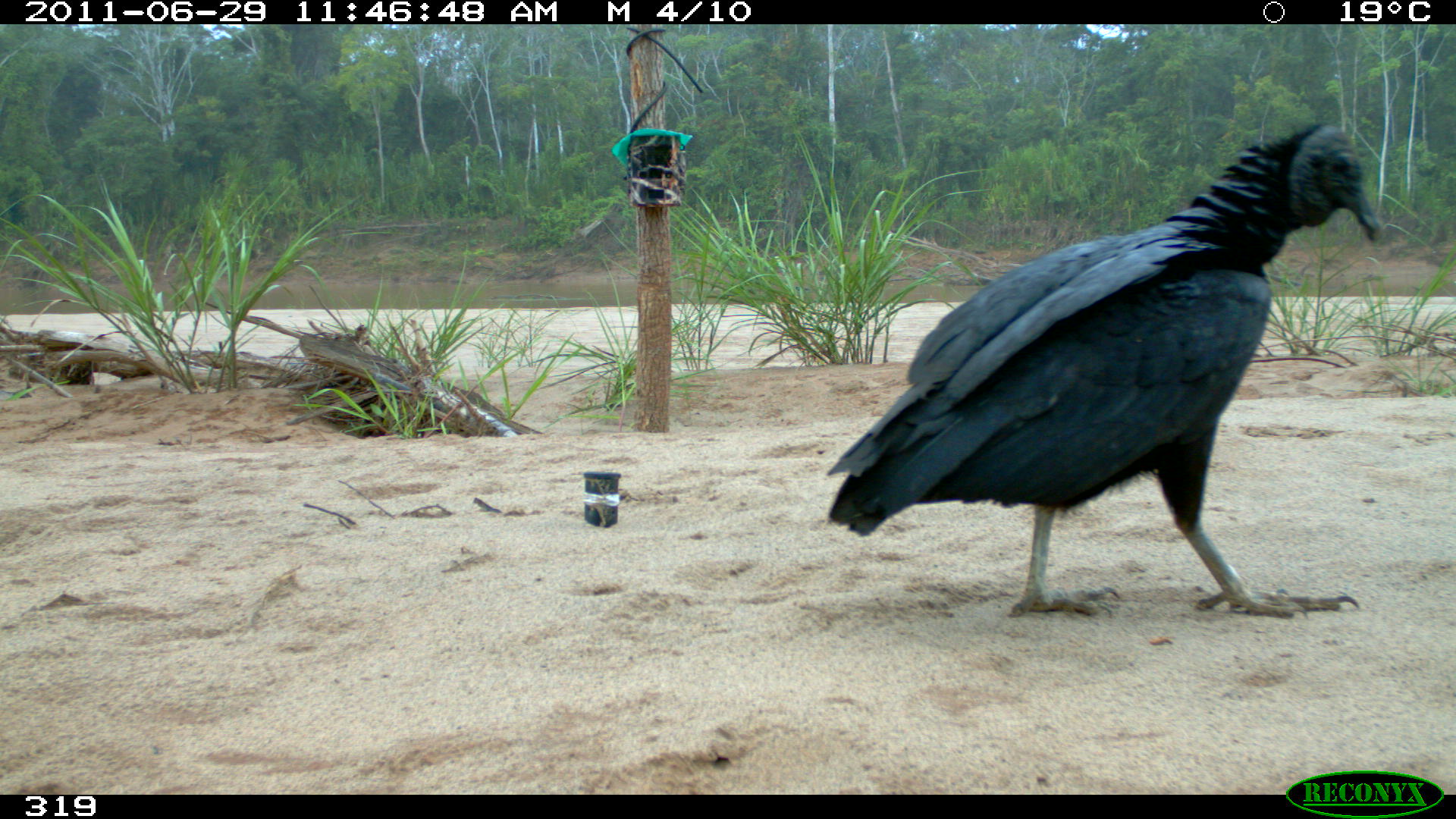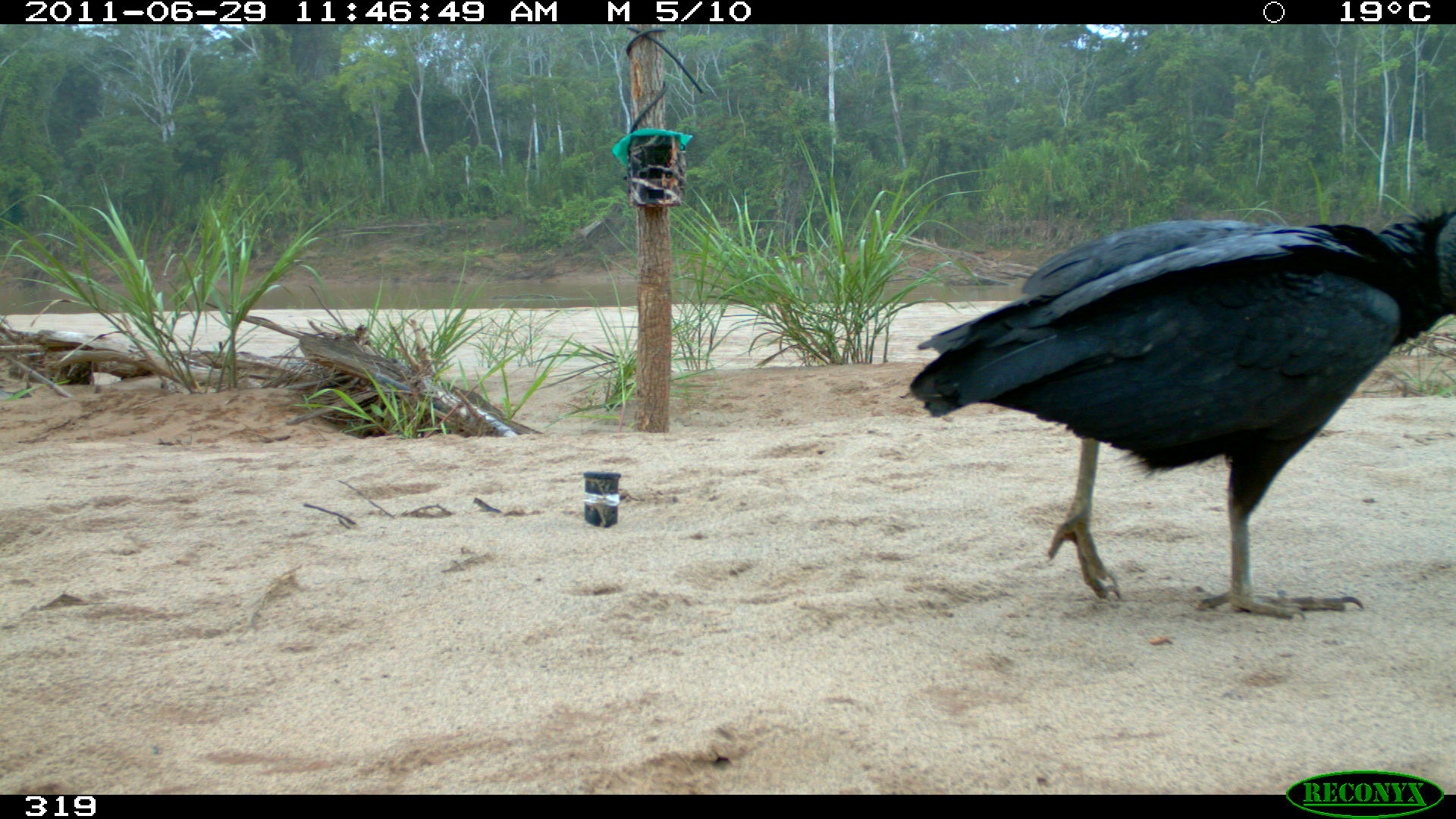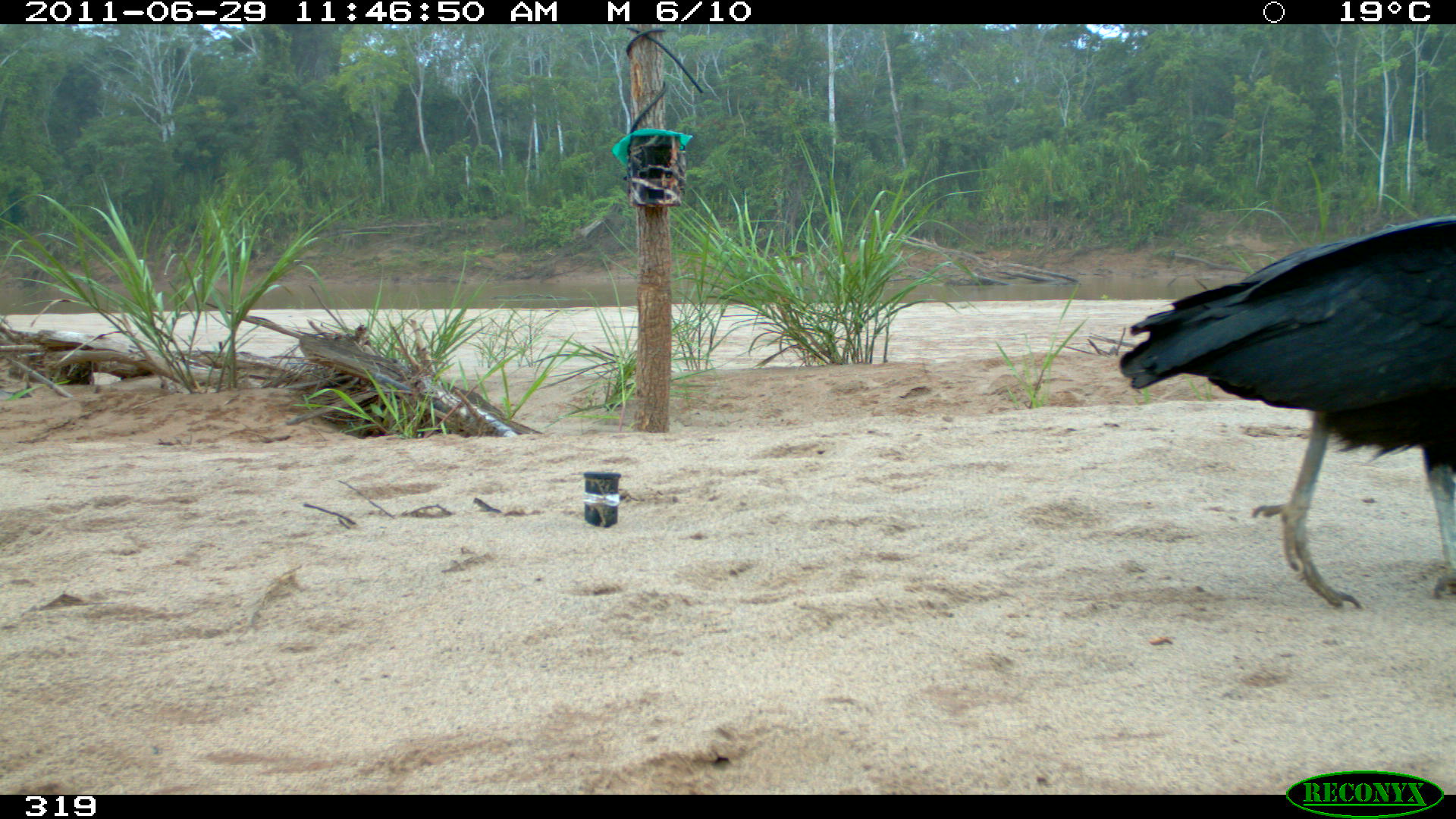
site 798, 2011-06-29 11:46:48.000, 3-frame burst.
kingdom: Animalia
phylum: Chordata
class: Aves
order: Cathartiformes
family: Cathartidae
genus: Coragyps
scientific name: Coragyps atratus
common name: black vulture